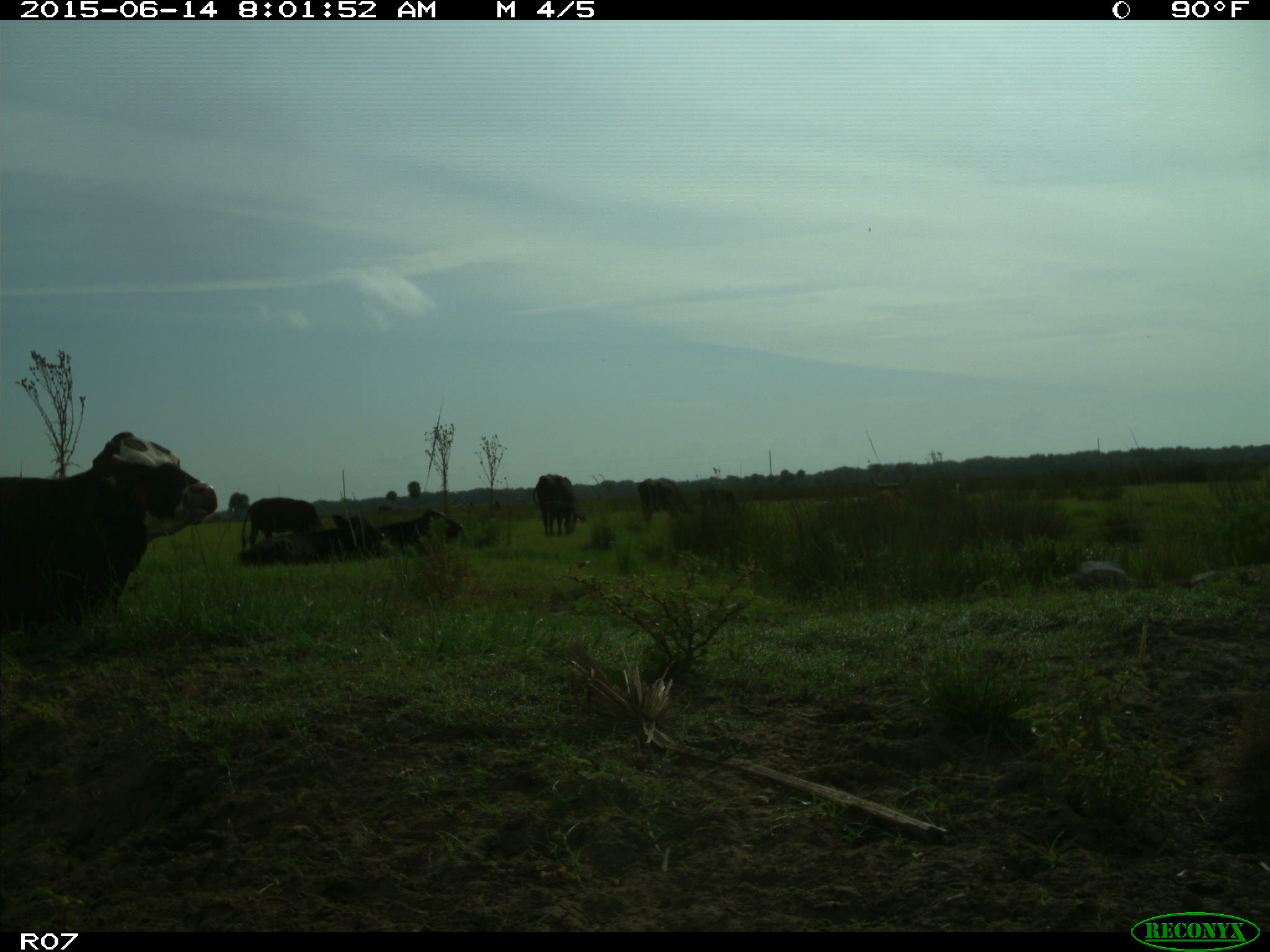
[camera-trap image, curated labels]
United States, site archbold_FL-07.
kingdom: Animalia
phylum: Chordata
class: Mammalia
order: Artiodactyla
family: Bovidae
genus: Bos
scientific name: Bos taurus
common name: domestic cow